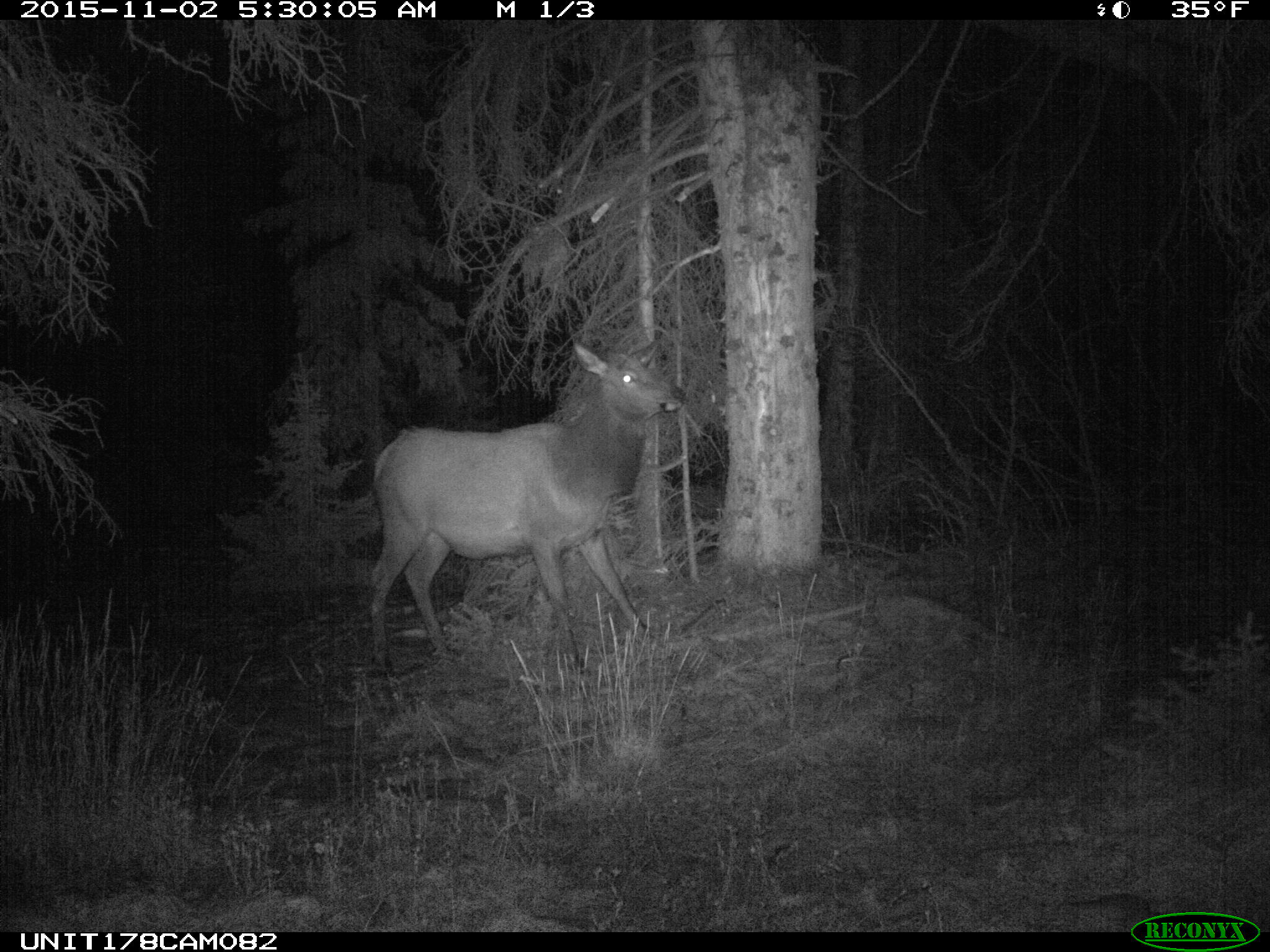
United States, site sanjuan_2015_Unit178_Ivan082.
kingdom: Animalia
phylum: Chordata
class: Mammalia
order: Artiodactyla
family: Cervidae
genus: Cervus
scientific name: Cervus elaphus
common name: red deer